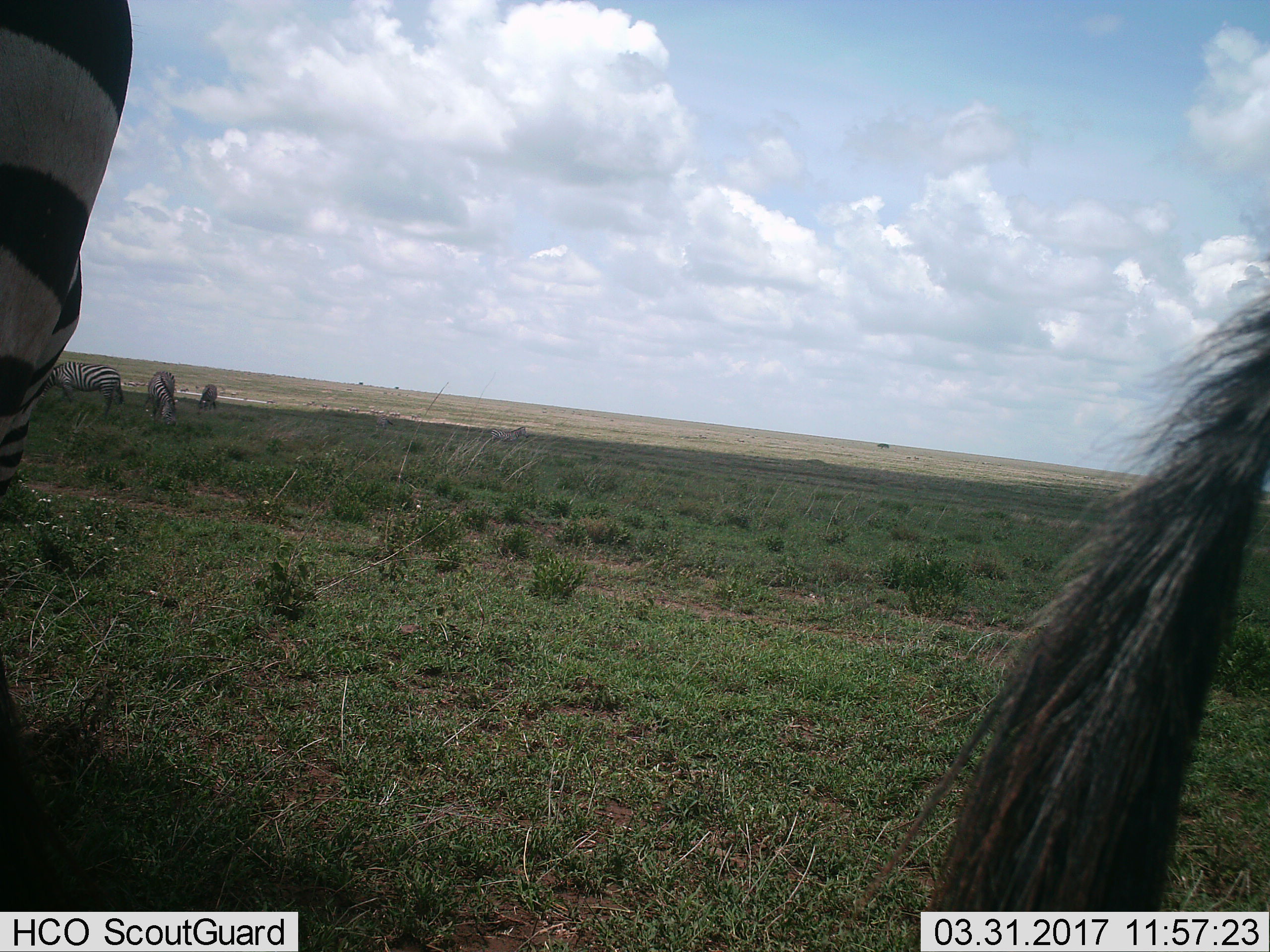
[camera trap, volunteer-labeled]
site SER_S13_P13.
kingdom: Animalia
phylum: Chordata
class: Mammalia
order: Perissodactyla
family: Equidae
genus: Equus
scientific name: Equus quagga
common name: plains zebra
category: zebraplains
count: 5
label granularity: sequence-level